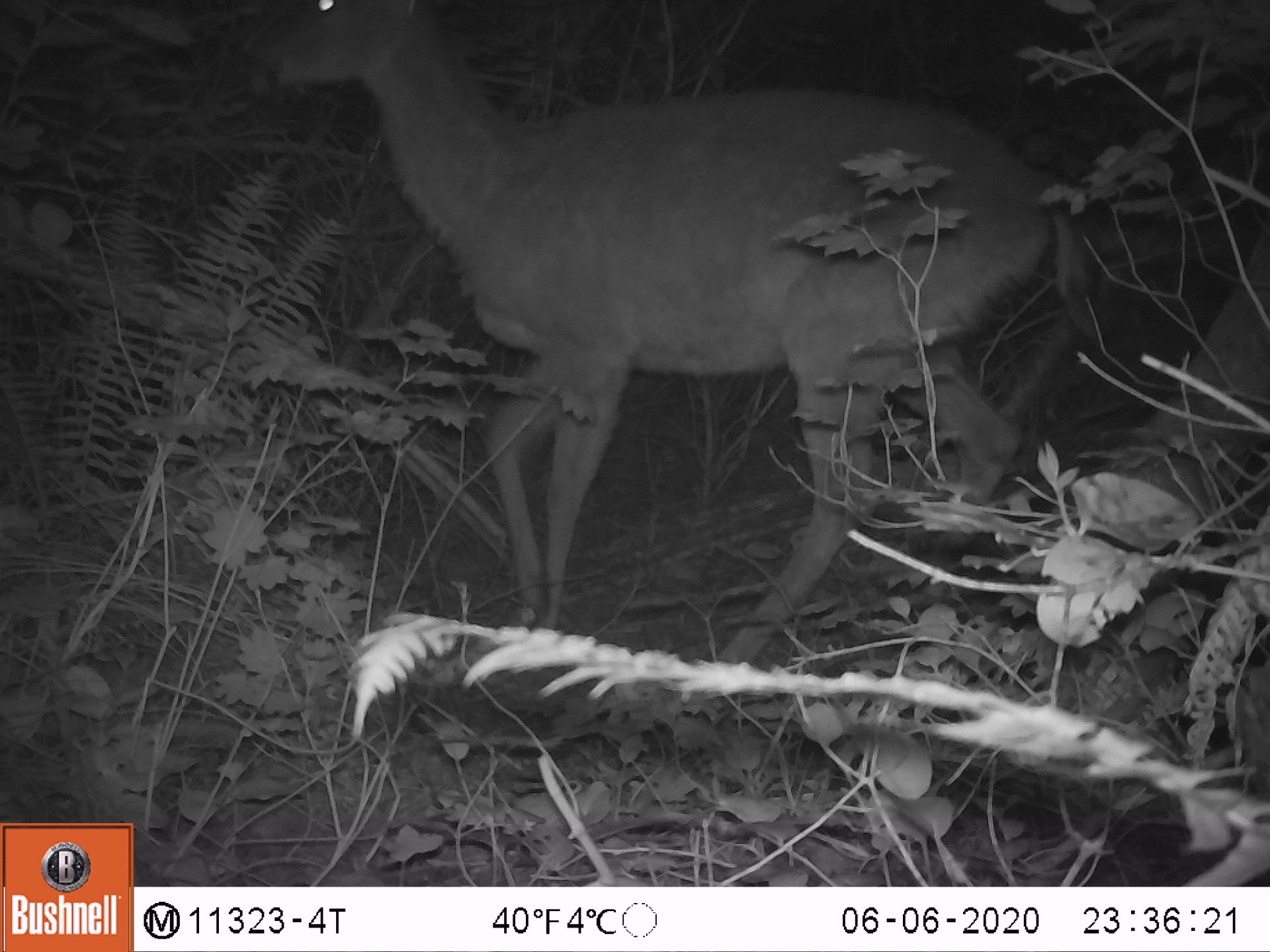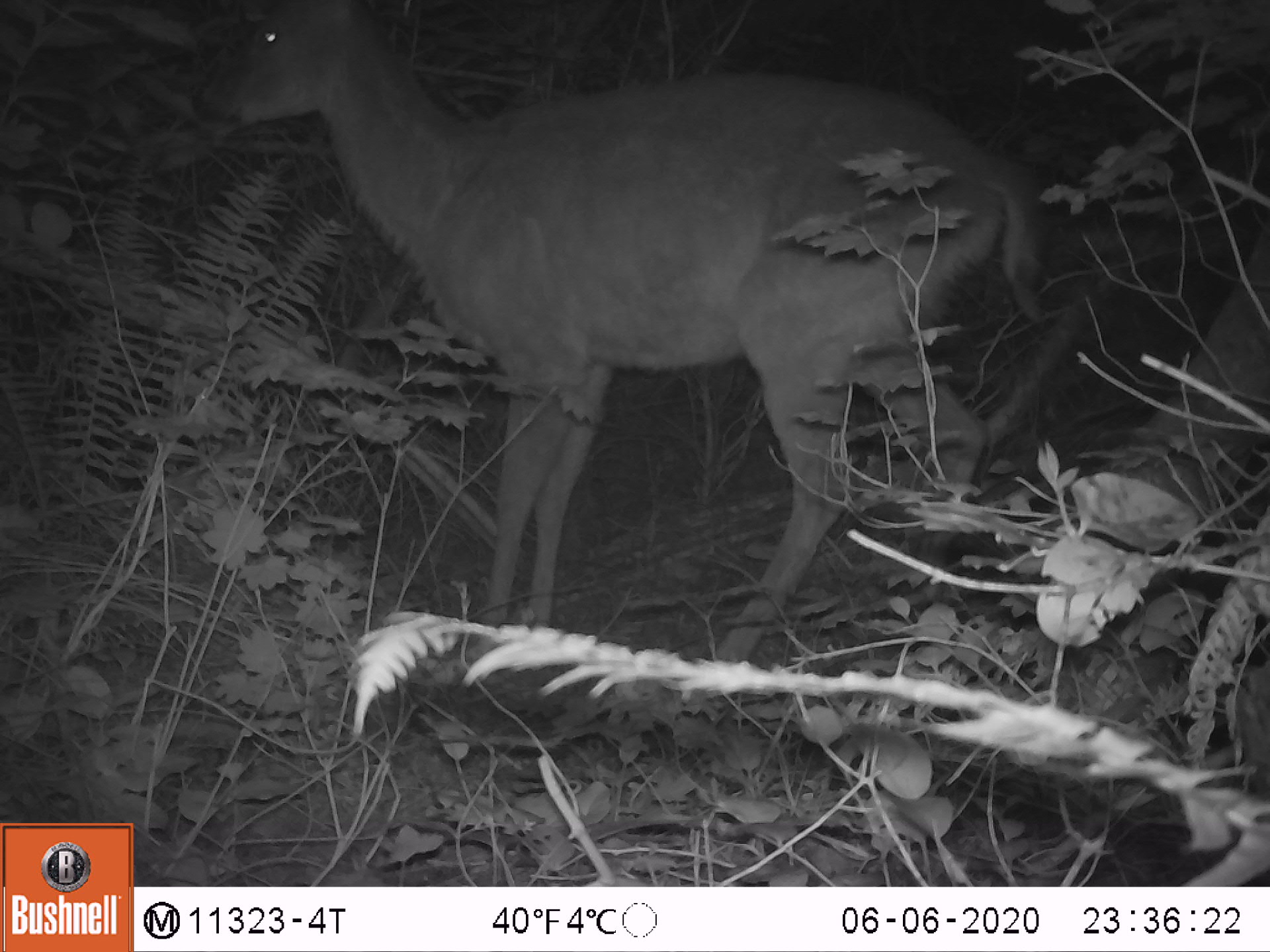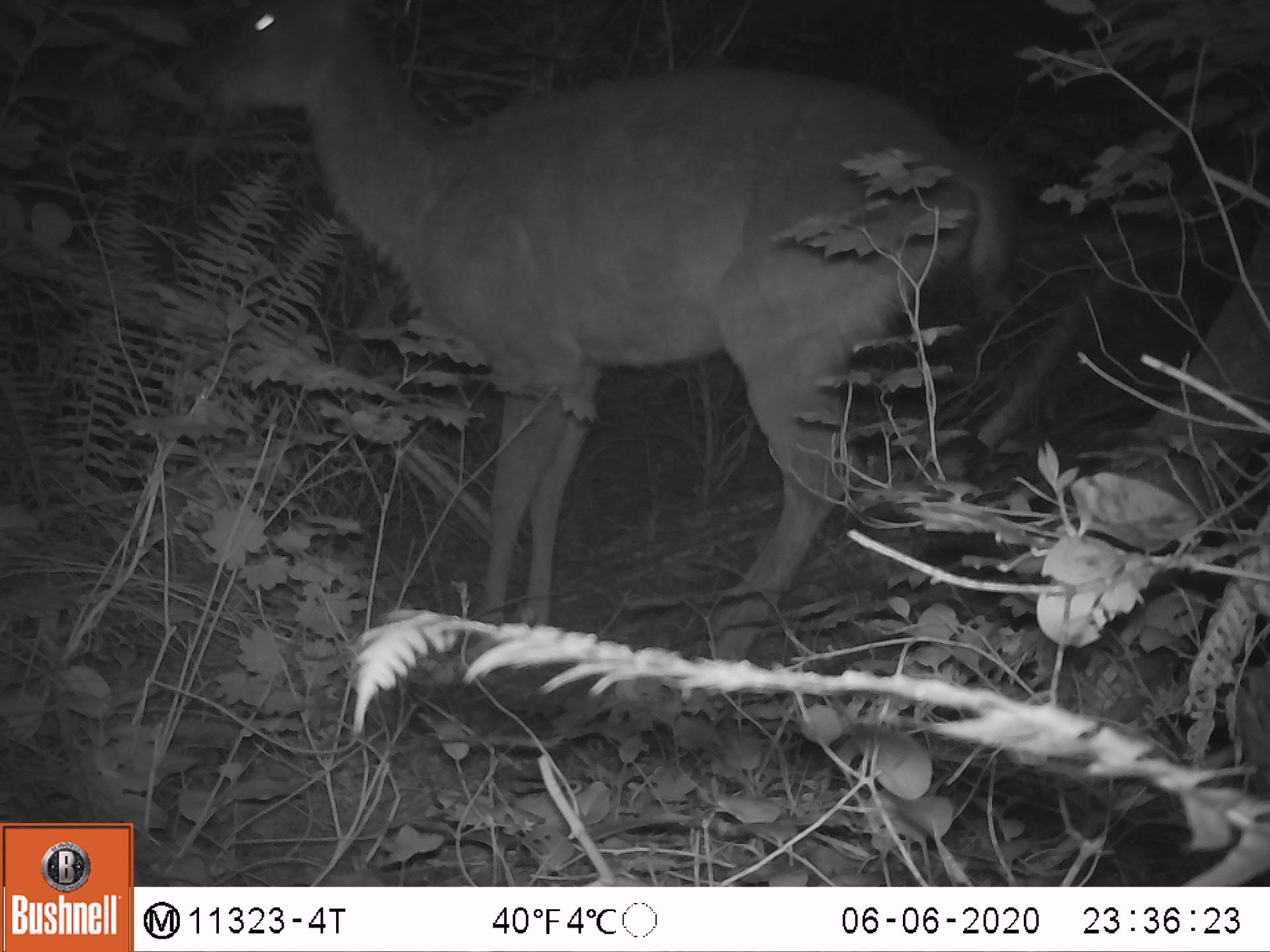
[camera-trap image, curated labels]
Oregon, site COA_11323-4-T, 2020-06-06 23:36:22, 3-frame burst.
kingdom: Animalia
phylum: Chordata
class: Mammalia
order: Artiodactyla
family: Cervidae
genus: Odocoileus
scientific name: Odocoileus hemionus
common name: black-tailed deer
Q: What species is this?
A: Black-tailed deer (Odocoileus hemionus).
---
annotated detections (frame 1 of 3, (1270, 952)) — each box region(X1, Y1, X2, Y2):
black-tailed deer: region(254, 3, 1092, 660)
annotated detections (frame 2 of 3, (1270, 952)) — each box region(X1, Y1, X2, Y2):
black-tailed deer: region(214, 3, 1057, 660)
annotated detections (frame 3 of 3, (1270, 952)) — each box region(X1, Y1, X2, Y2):
black-tailed deer: region(195, 0, 1021, 645)